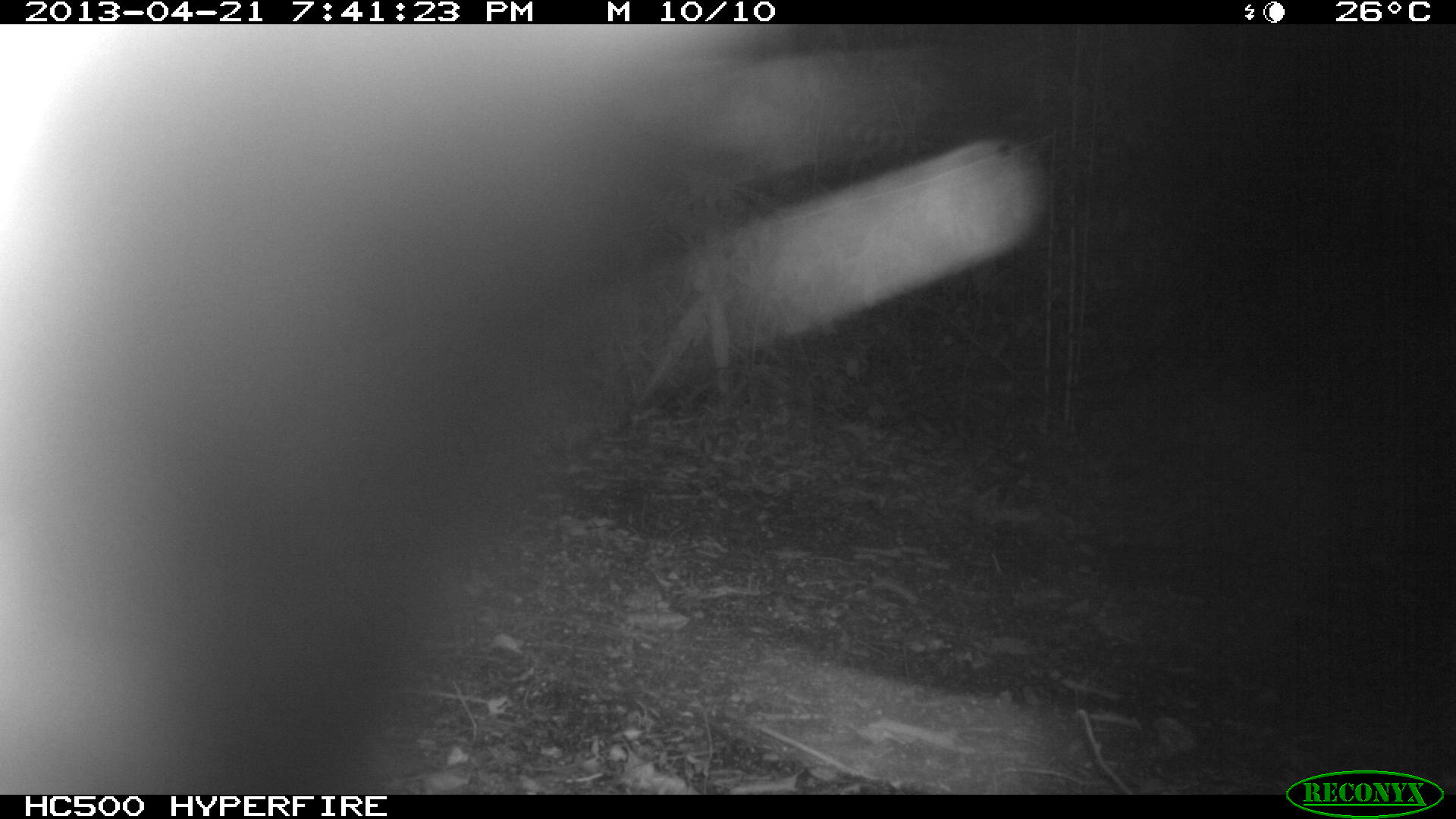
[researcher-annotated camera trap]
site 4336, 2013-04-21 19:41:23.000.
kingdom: Animalia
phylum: Chordata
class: Mammalia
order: Didelphimorphia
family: Didelphidae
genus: Didelphis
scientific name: Didelphis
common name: american opossums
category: didelphis sp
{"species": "didelphis sp (american opossums) (Didelphis)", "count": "1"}